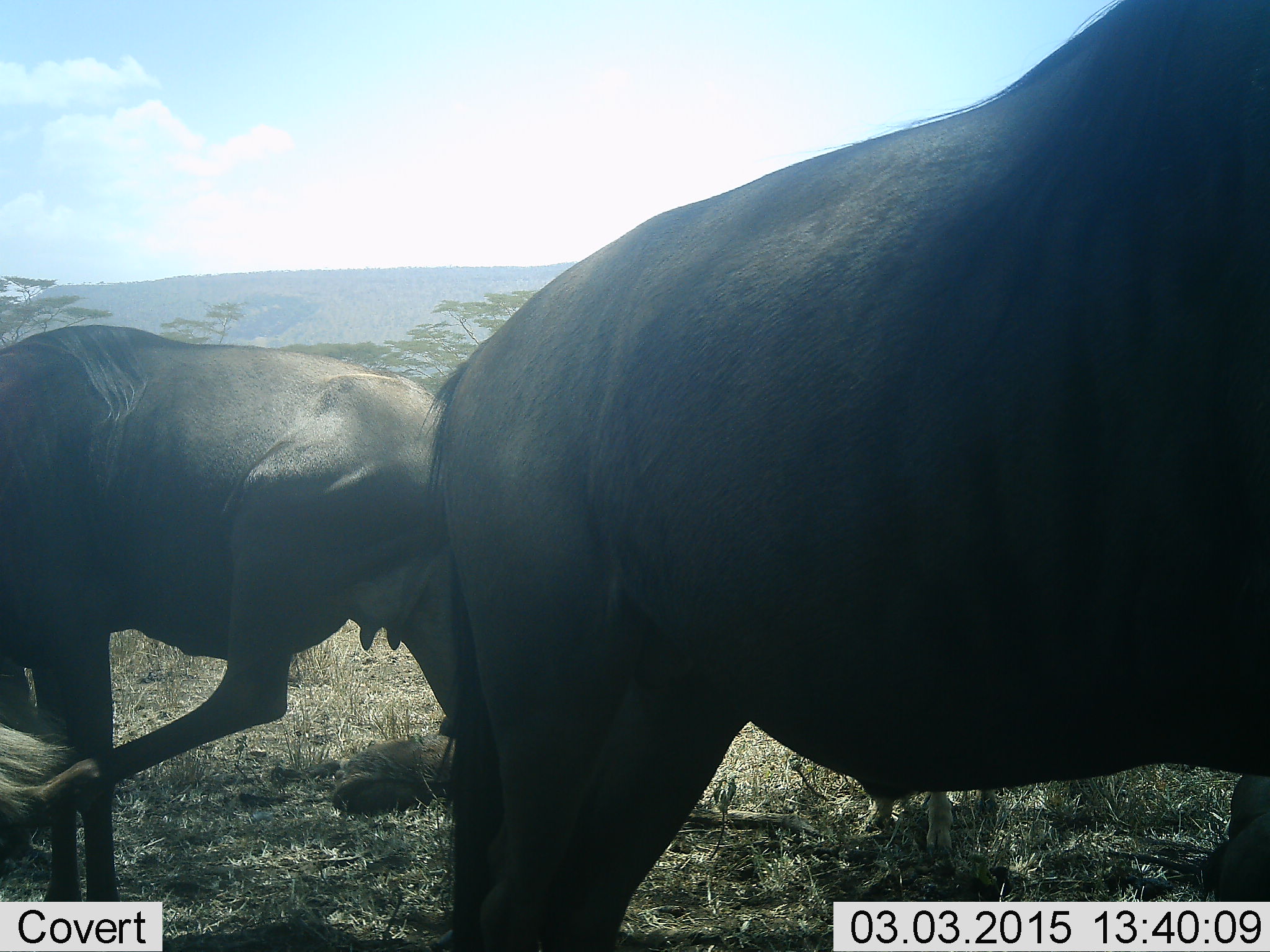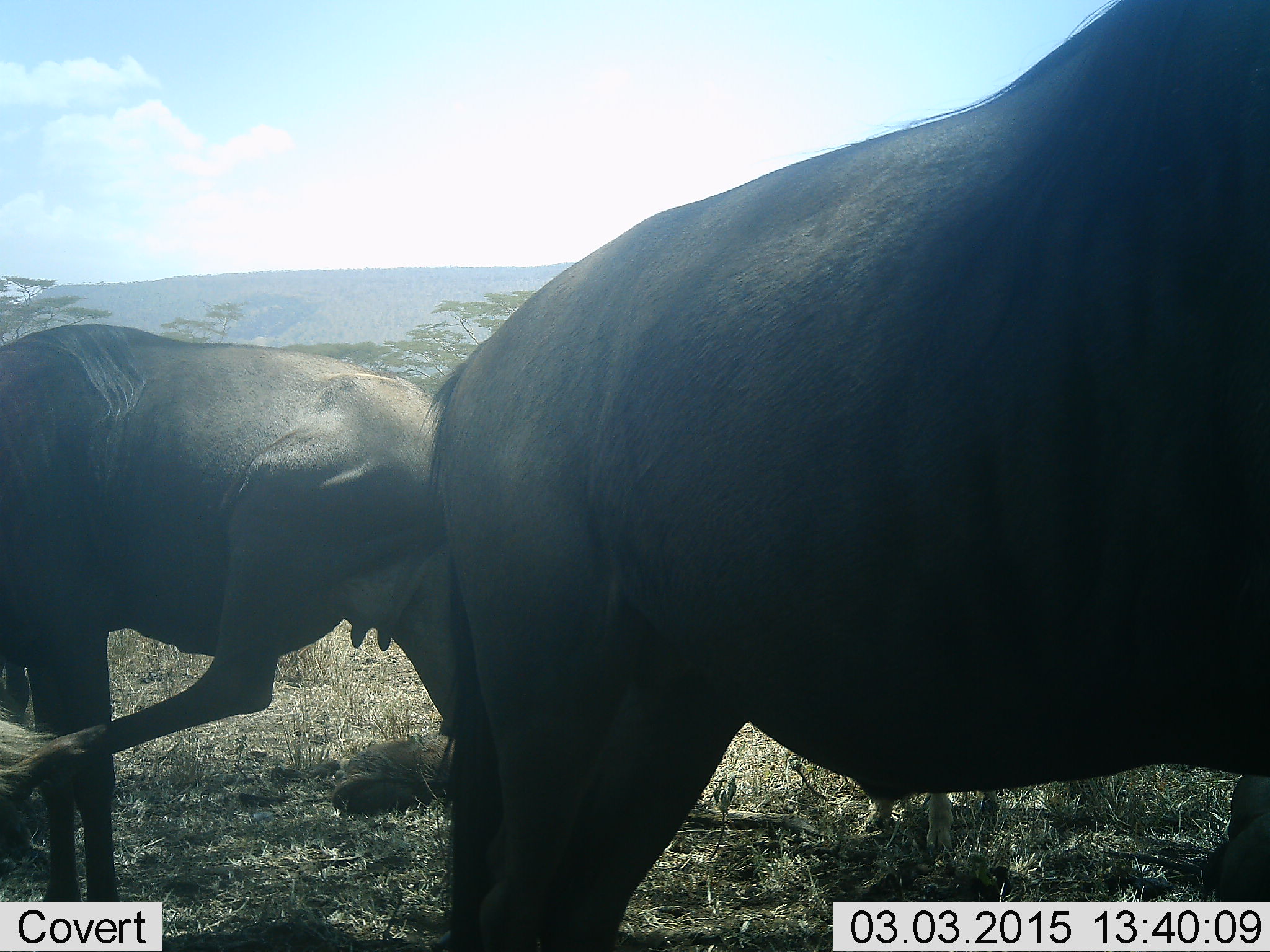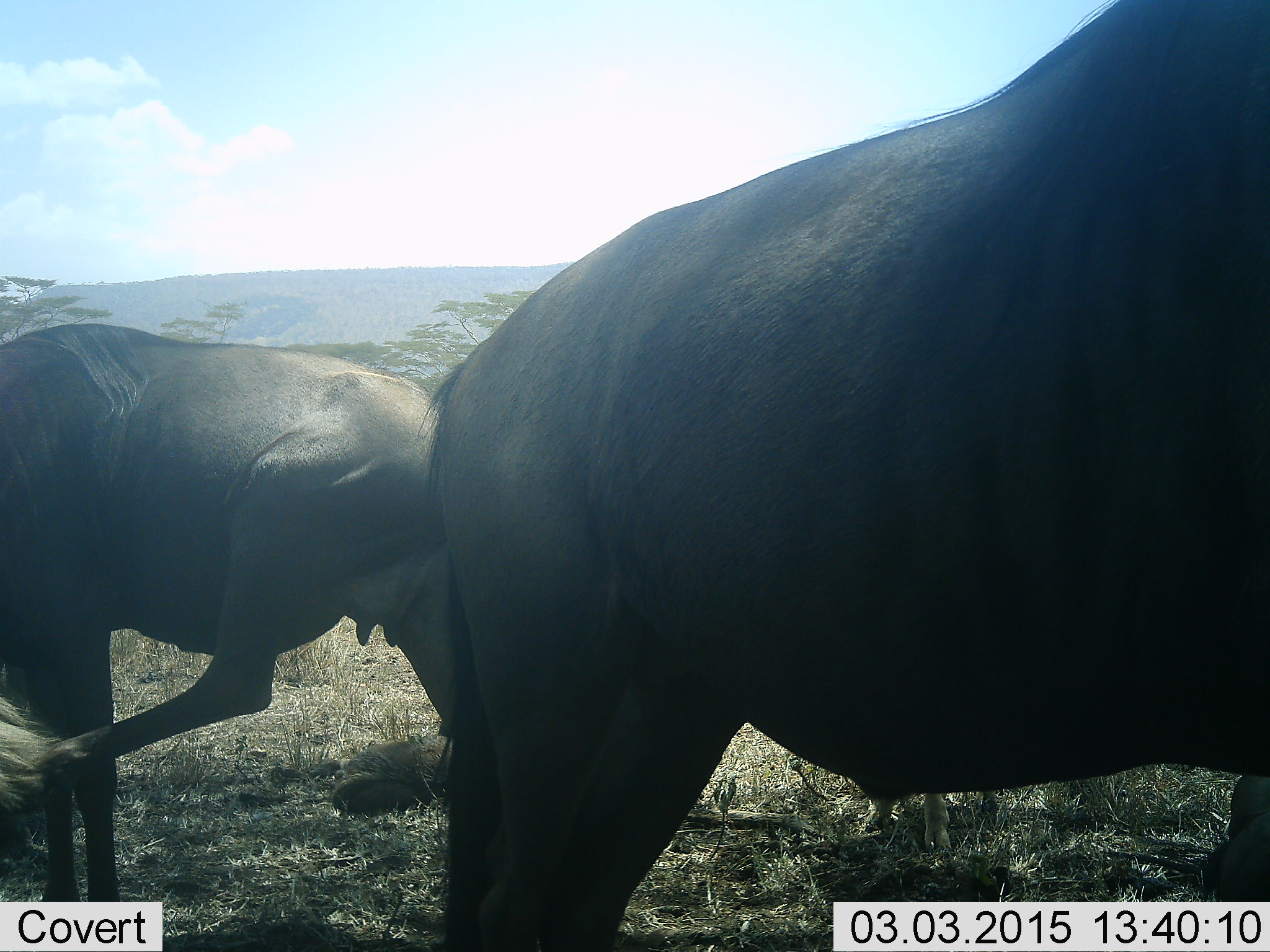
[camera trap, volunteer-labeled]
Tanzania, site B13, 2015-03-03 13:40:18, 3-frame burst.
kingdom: Animalia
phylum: Chordata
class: Mammalia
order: Artiodactyla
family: Bovidae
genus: Connochaetes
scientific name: Connochaetes taurinus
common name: blue wildebeest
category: wildebeest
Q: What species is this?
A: Wildebeest (blue wildebeest) (Connochaetes taurinus).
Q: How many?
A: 2.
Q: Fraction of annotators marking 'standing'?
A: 90%.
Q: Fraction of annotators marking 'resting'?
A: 10%.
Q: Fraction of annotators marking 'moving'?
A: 0%.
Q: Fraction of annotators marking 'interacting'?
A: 0%.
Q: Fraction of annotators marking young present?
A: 10%.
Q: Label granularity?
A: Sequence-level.